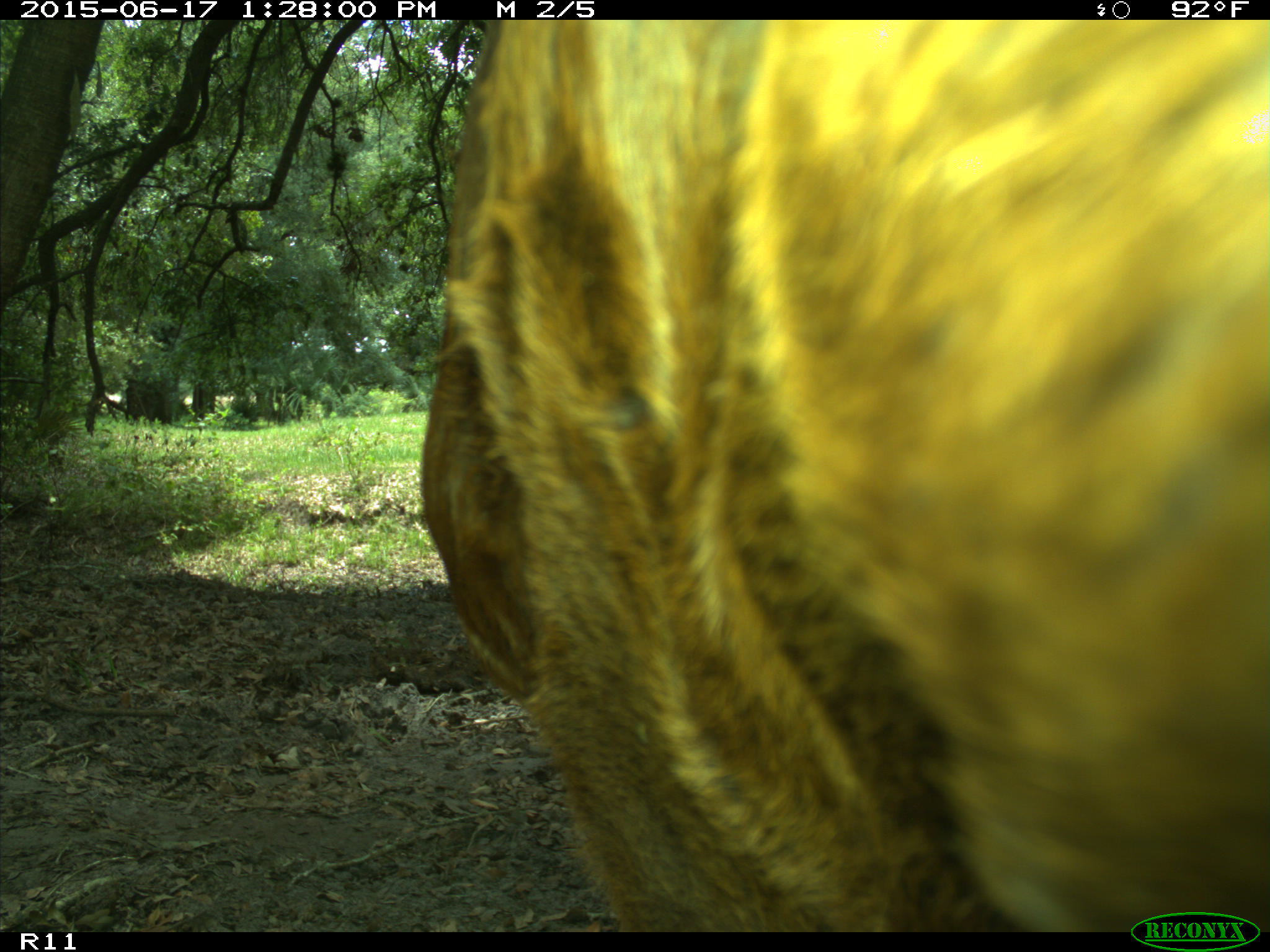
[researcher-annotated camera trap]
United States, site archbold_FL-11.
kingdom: Animalia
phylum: Chordata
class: Mammalia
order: Artiodactyla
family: Bovidae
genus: Bos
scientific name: Bos taurus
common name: domestic cow